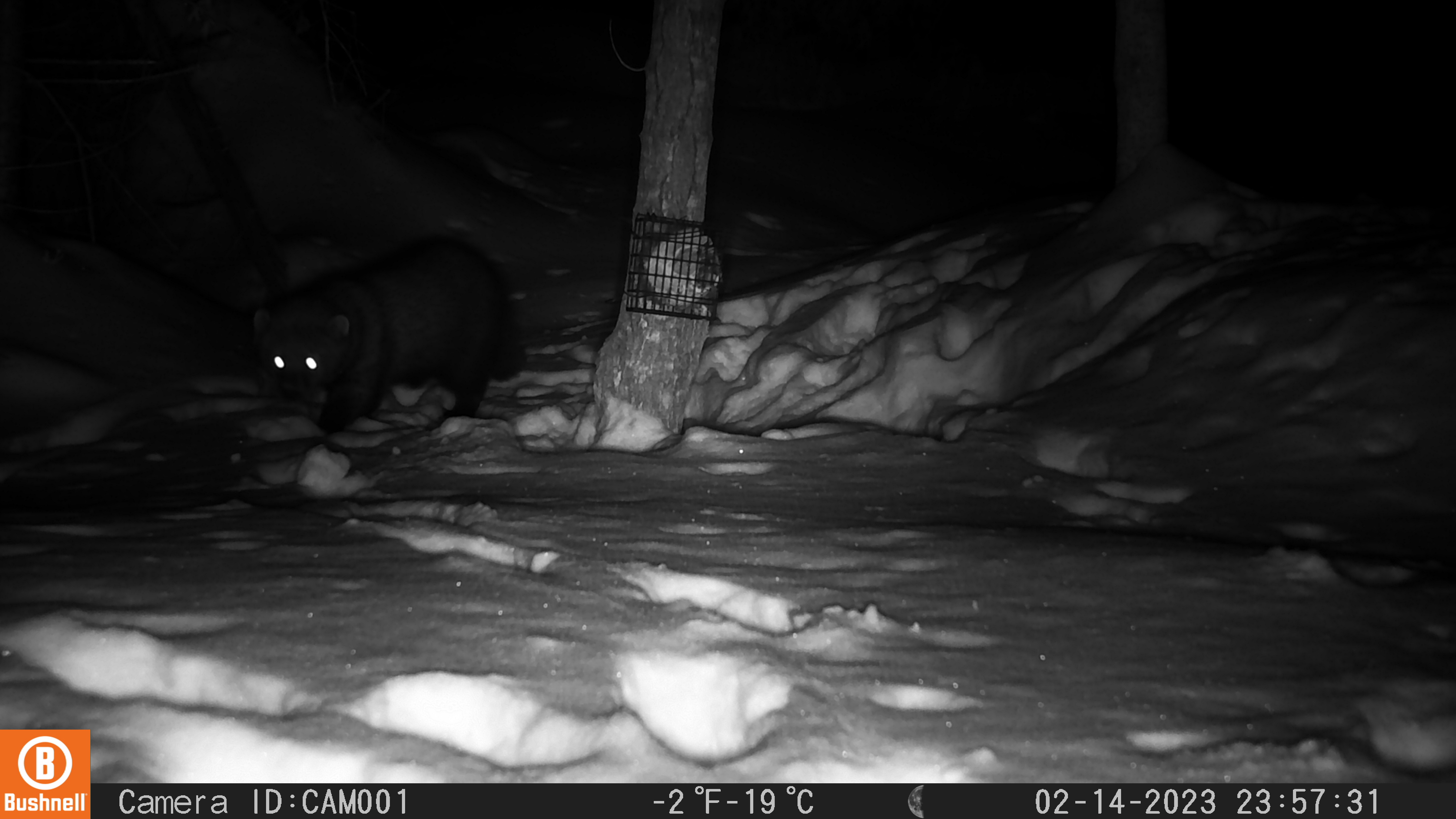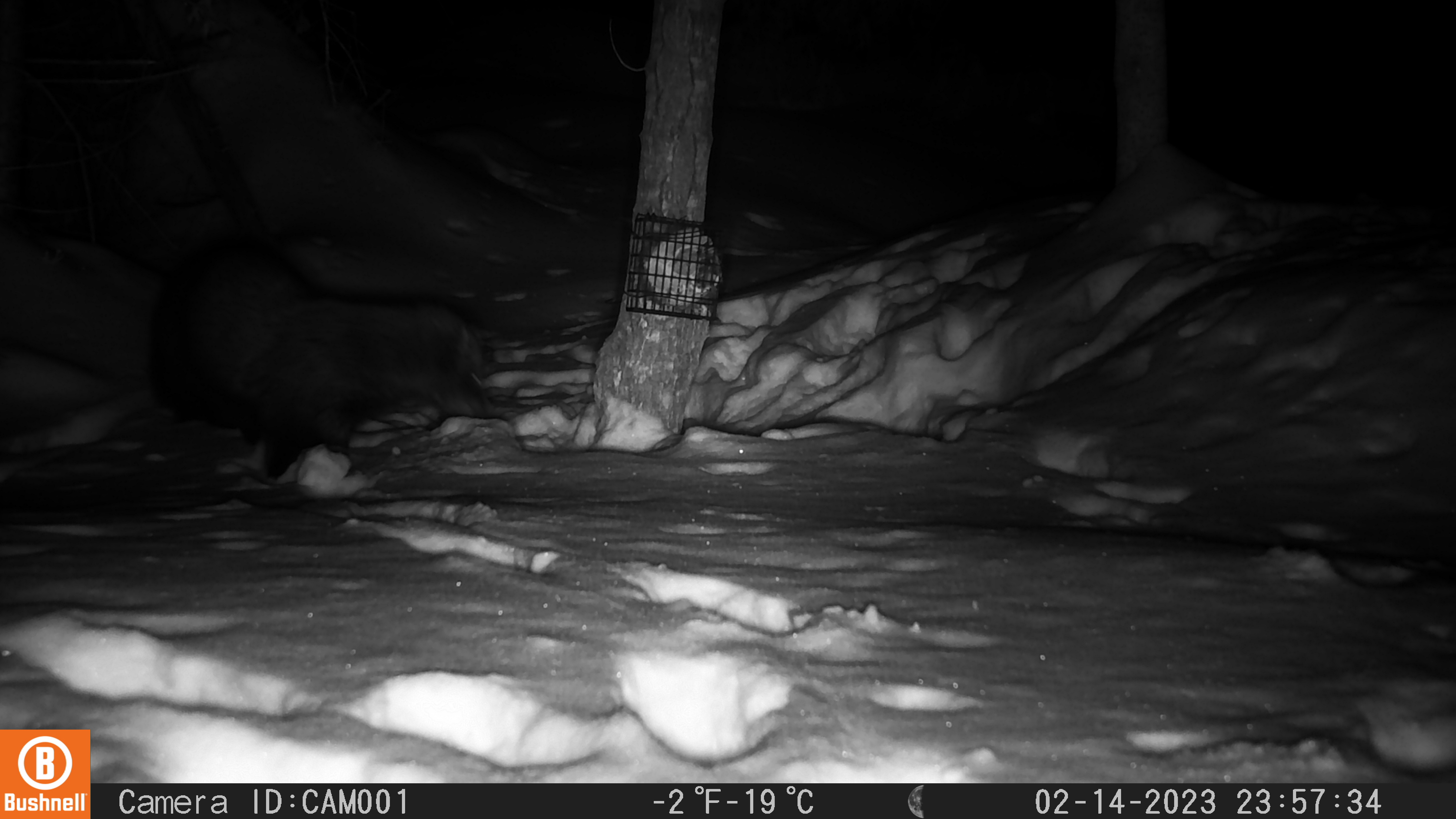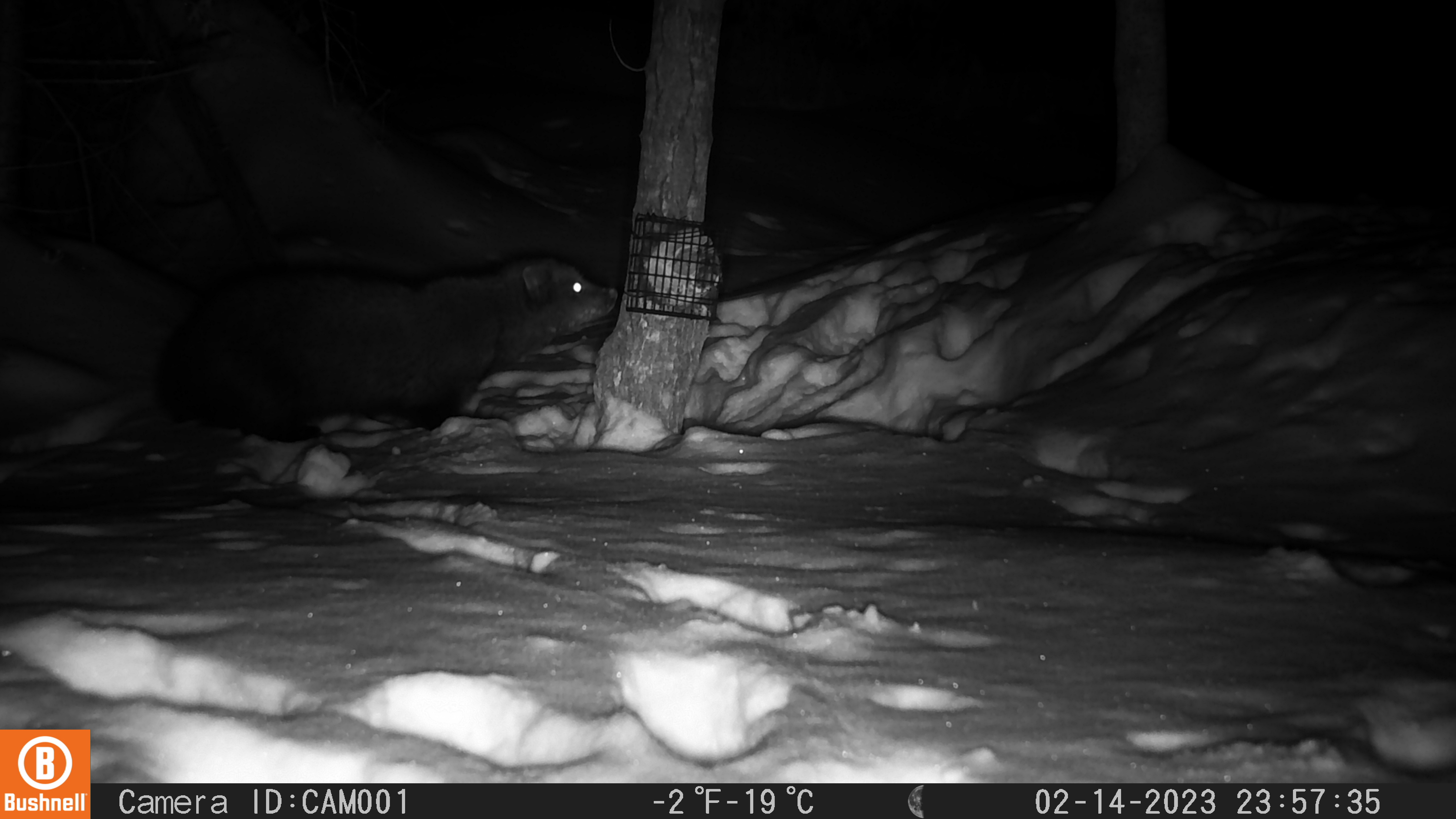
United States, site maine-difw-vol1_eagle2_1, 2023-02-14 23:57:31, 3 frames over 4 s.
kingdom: Animalia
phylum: Chordata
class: Mammalia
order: Carnivora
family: Mustelidae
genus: Pekania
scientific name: Pekania pennanti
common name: fisher